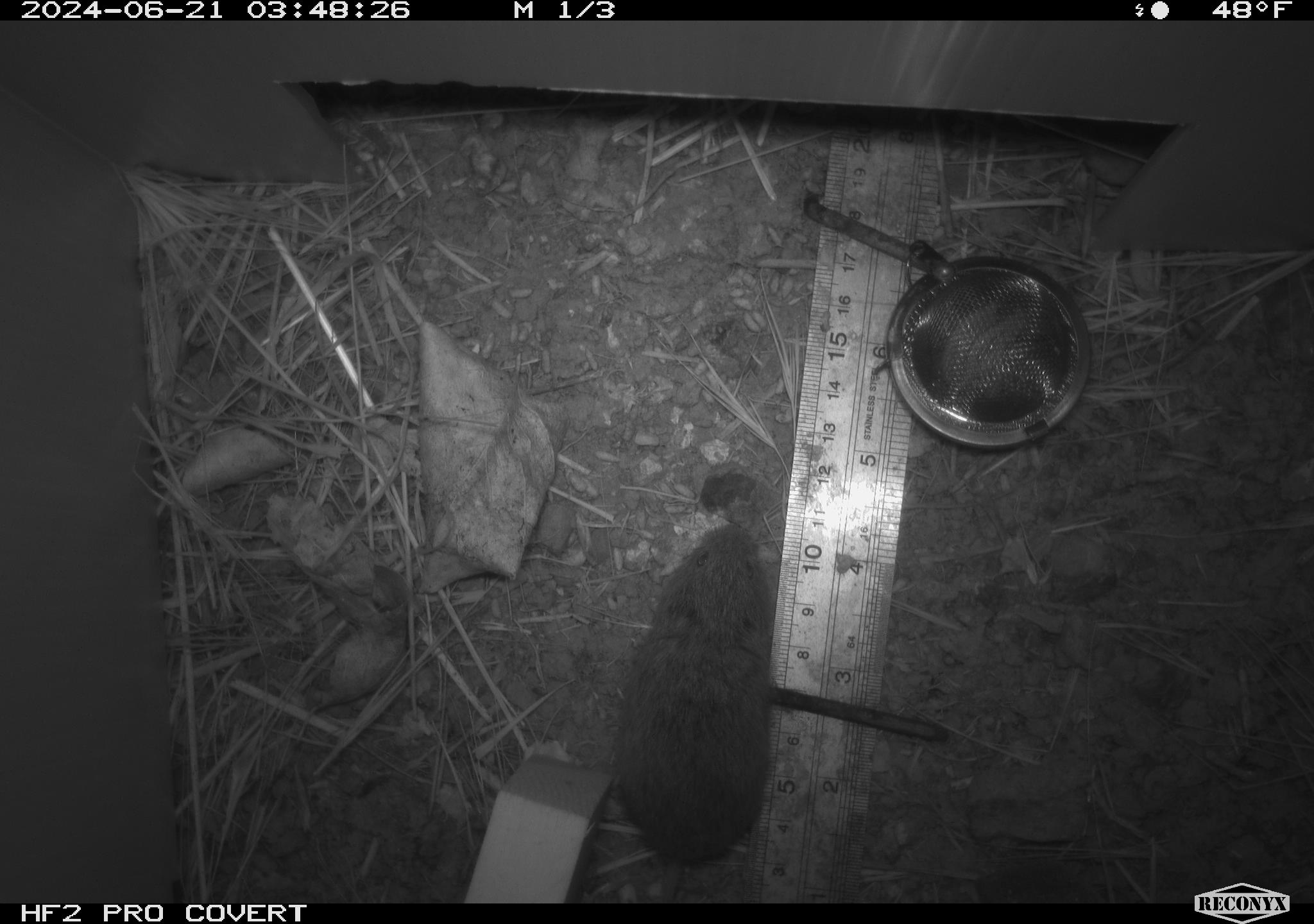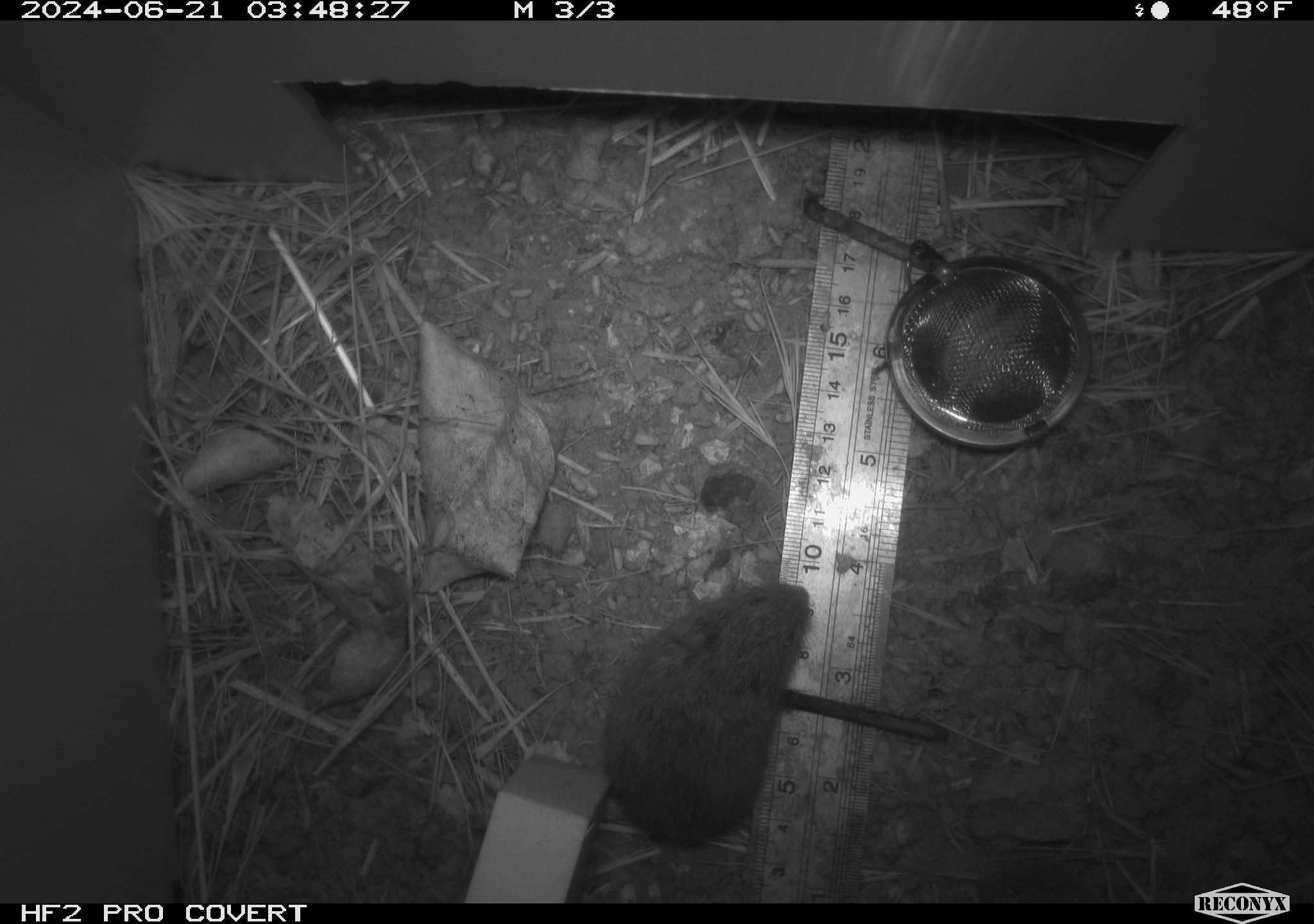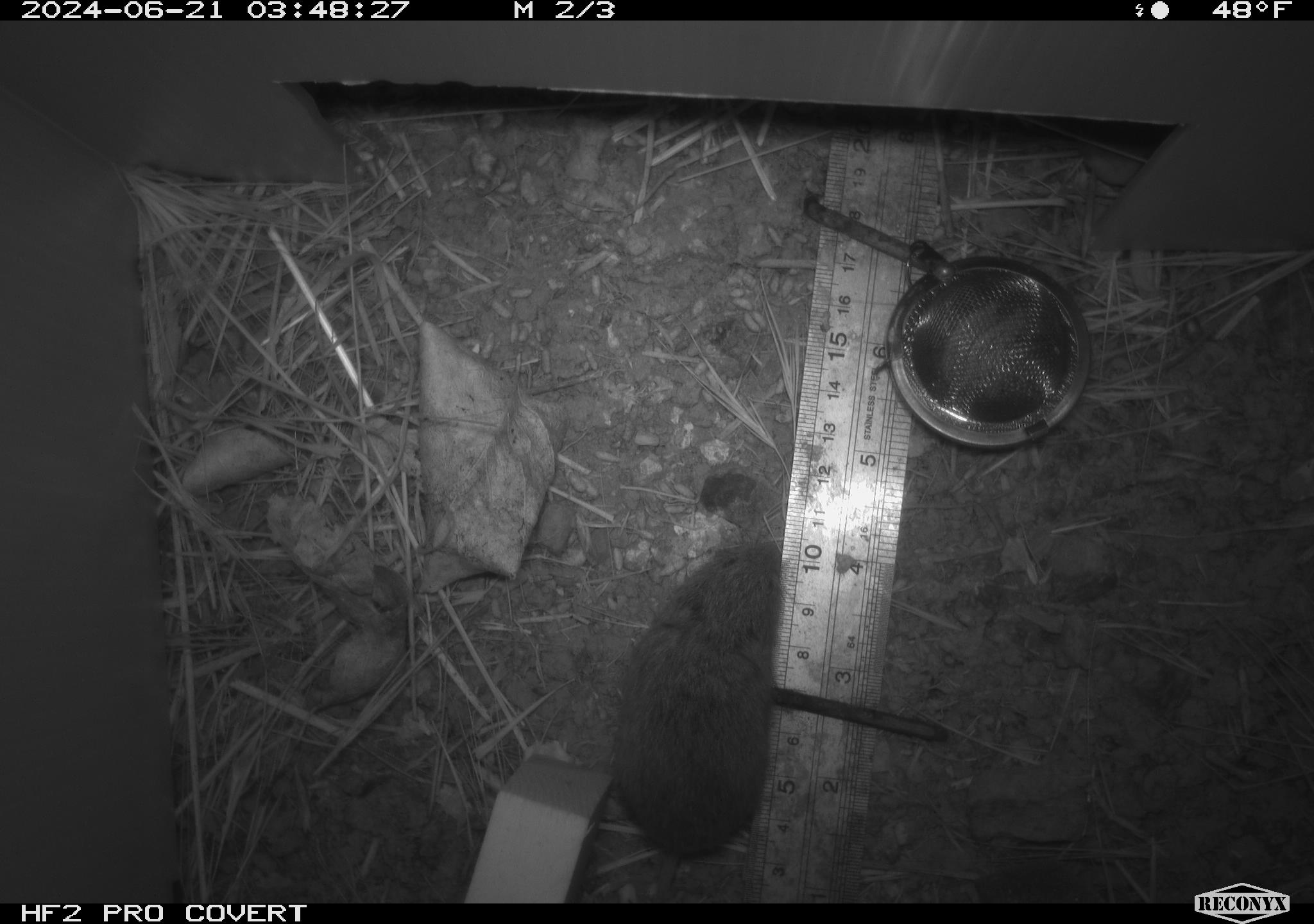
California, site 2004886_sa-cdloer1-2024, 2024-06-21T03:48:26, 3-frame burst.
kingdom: Animalia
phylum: Chordata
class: Mammalia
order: Rodentia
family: Cricetidae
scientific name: Arvicolinae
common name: voles, lemmings, and muskrats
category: arvicolinae subfamily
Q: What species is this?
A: Arvicolinae subfamily (voles, lemmings, and muskrats) (Arvicolinae).